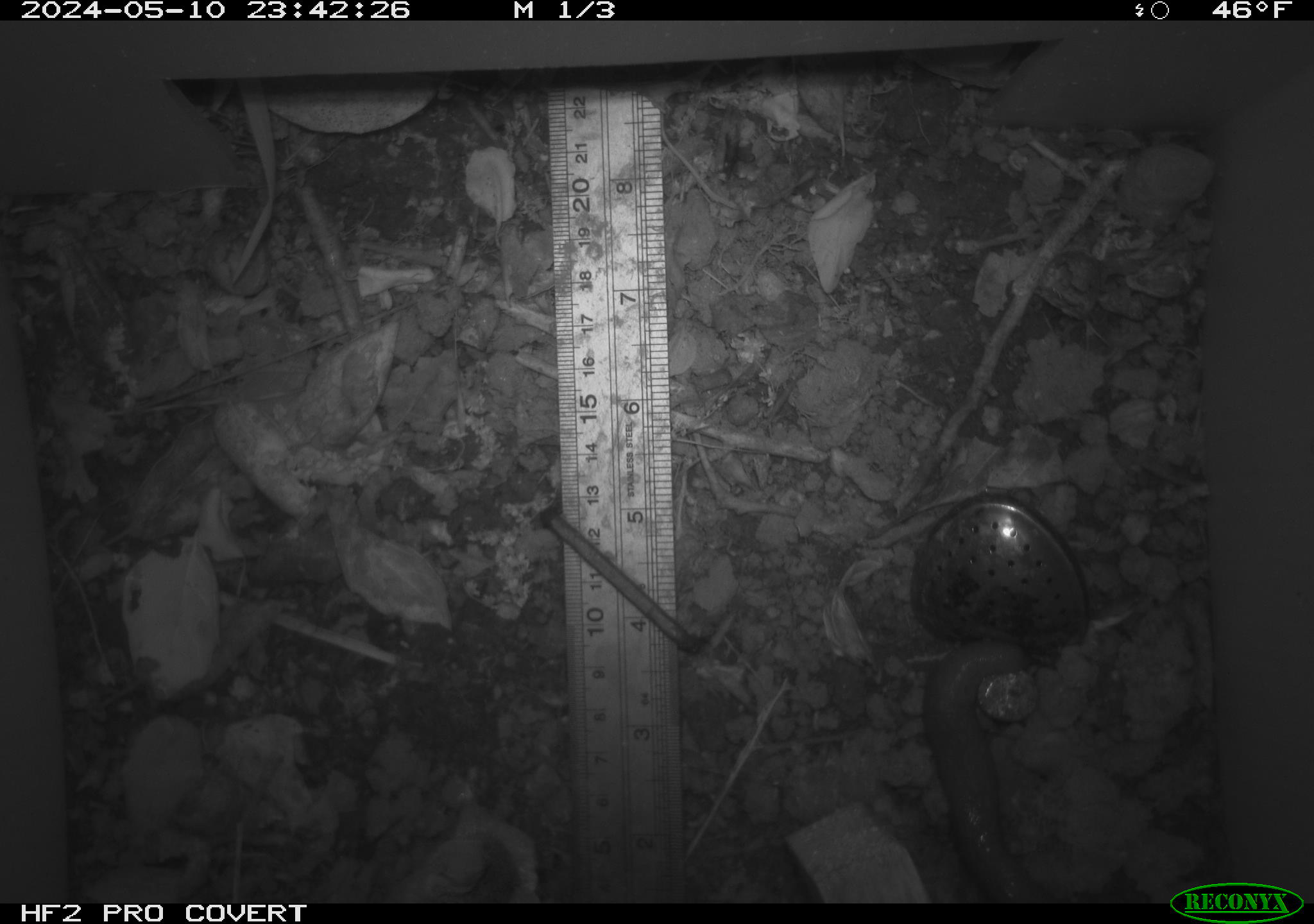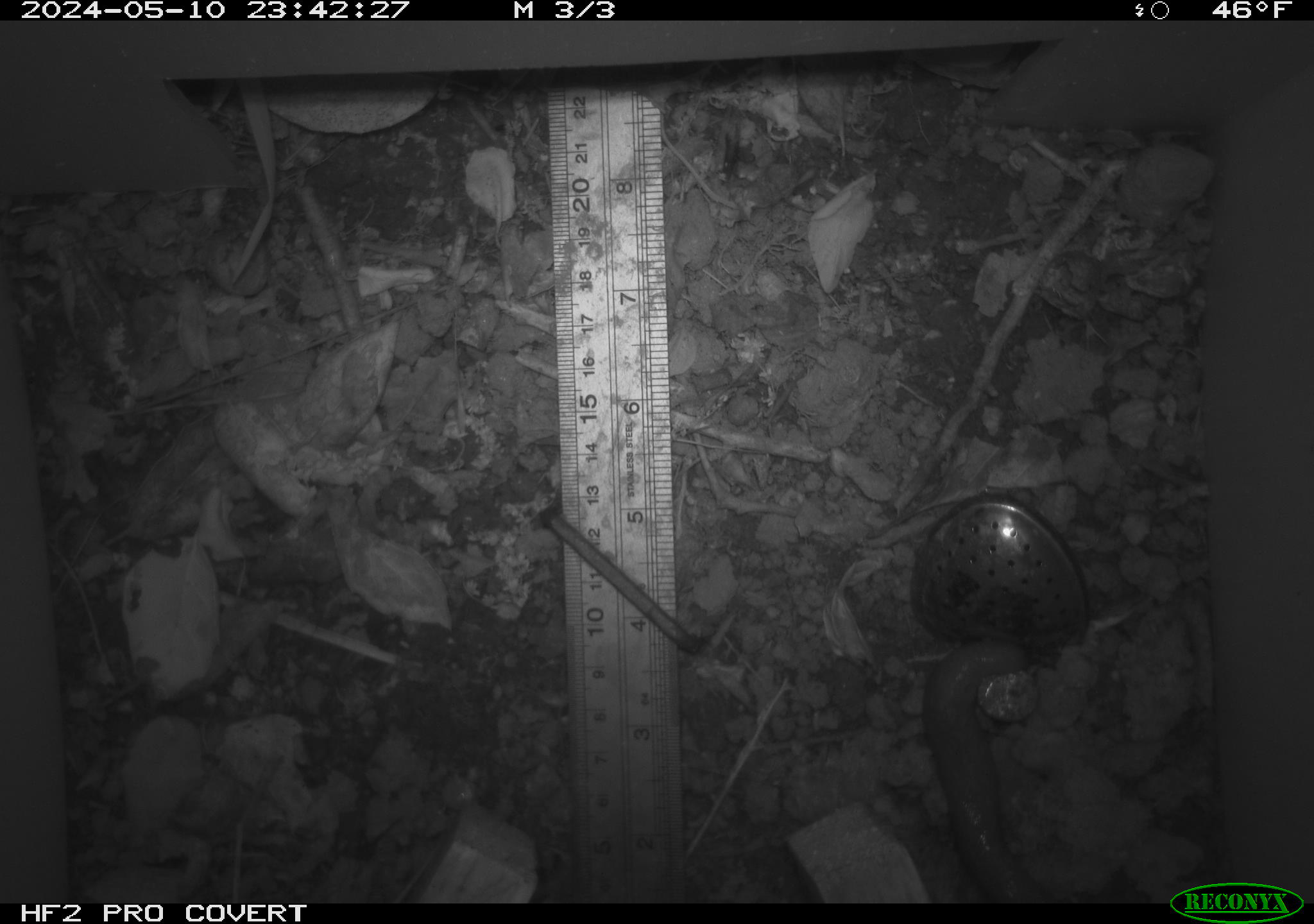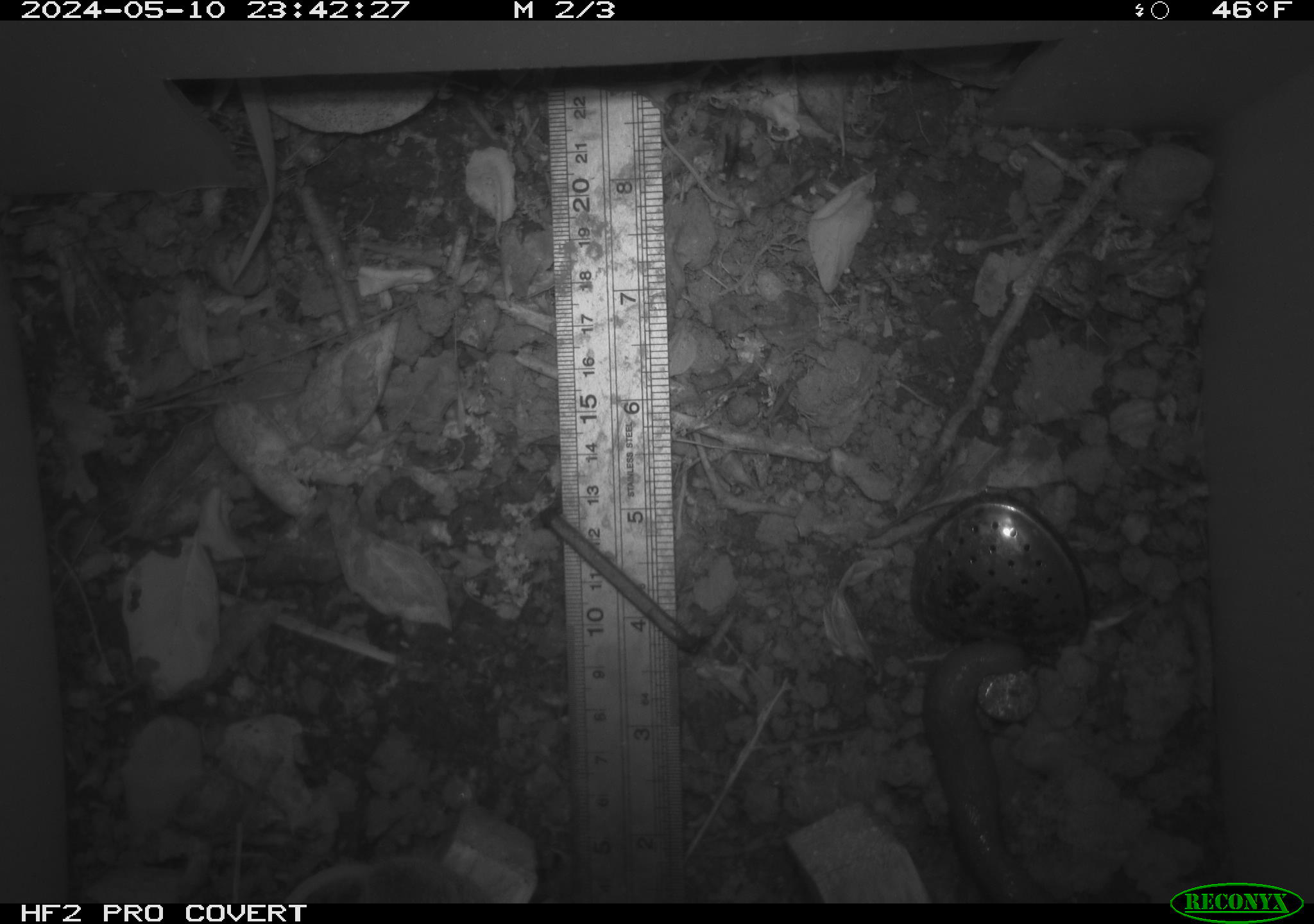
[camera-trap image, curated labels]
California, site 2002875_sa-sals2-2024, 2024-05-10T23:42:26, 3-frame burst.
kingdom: Animalia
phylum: Mollusca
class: Gastropoda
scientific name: Gastropoda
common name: slug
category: slug species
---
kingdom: Animalia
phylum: Chordata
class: Mammalia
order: Rodentia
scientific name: Rodentia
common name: rodent